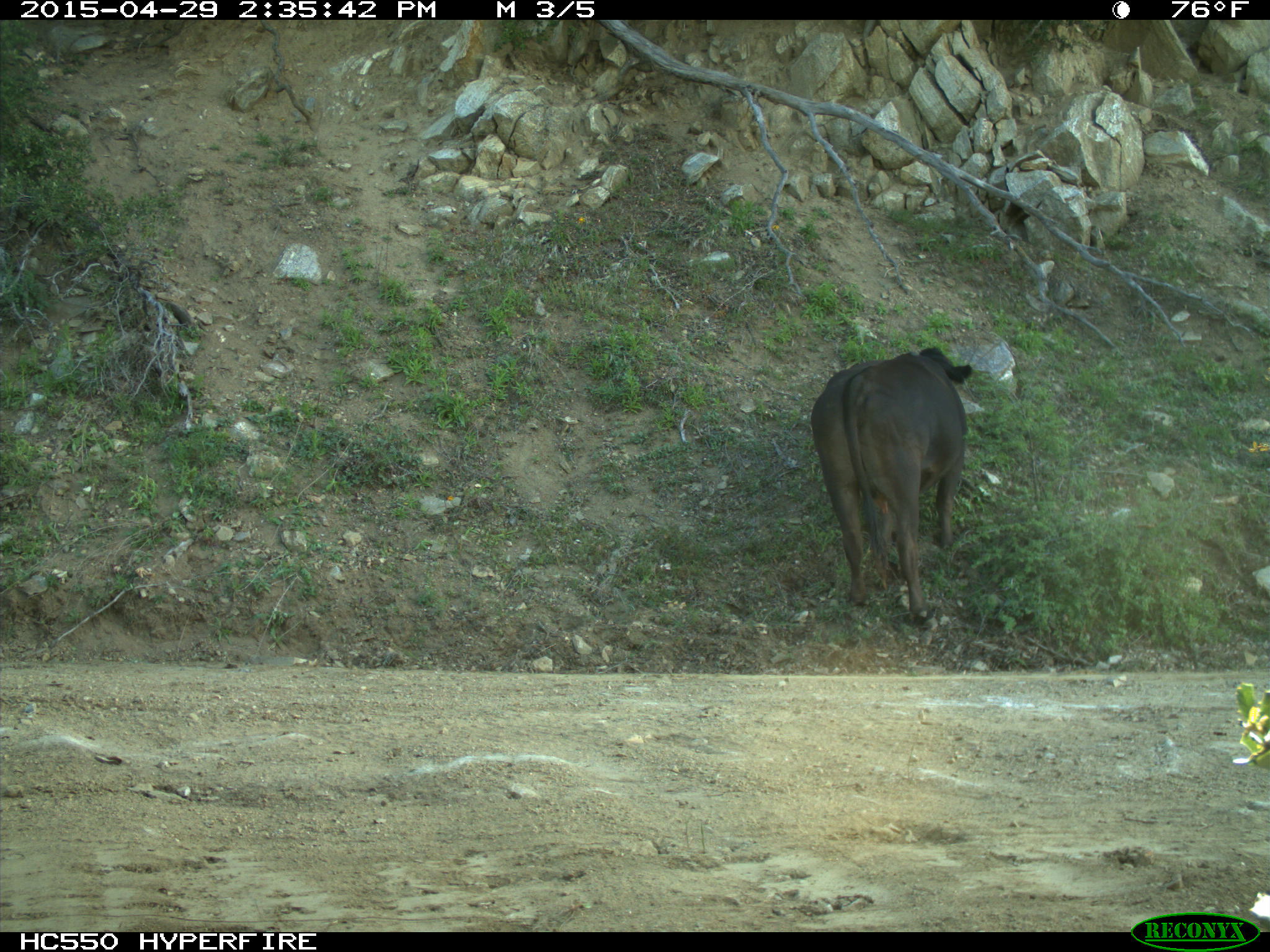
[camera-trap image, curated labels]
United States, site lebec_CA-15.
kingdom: Animalia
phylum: Chordata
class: Mammalia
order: Artiodactyla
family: Bovidae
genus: Bos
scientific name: Bos taurus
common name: domestic cow